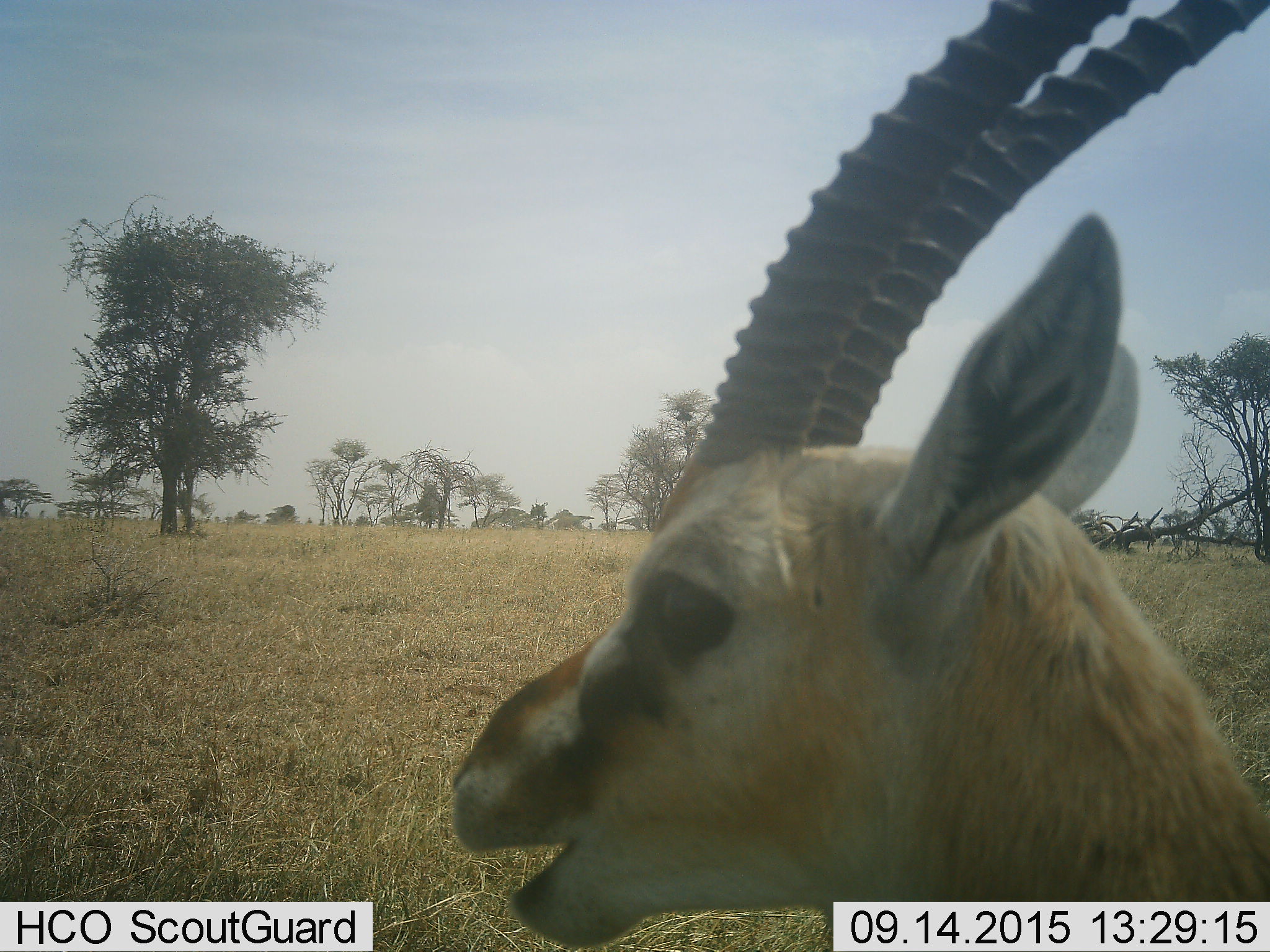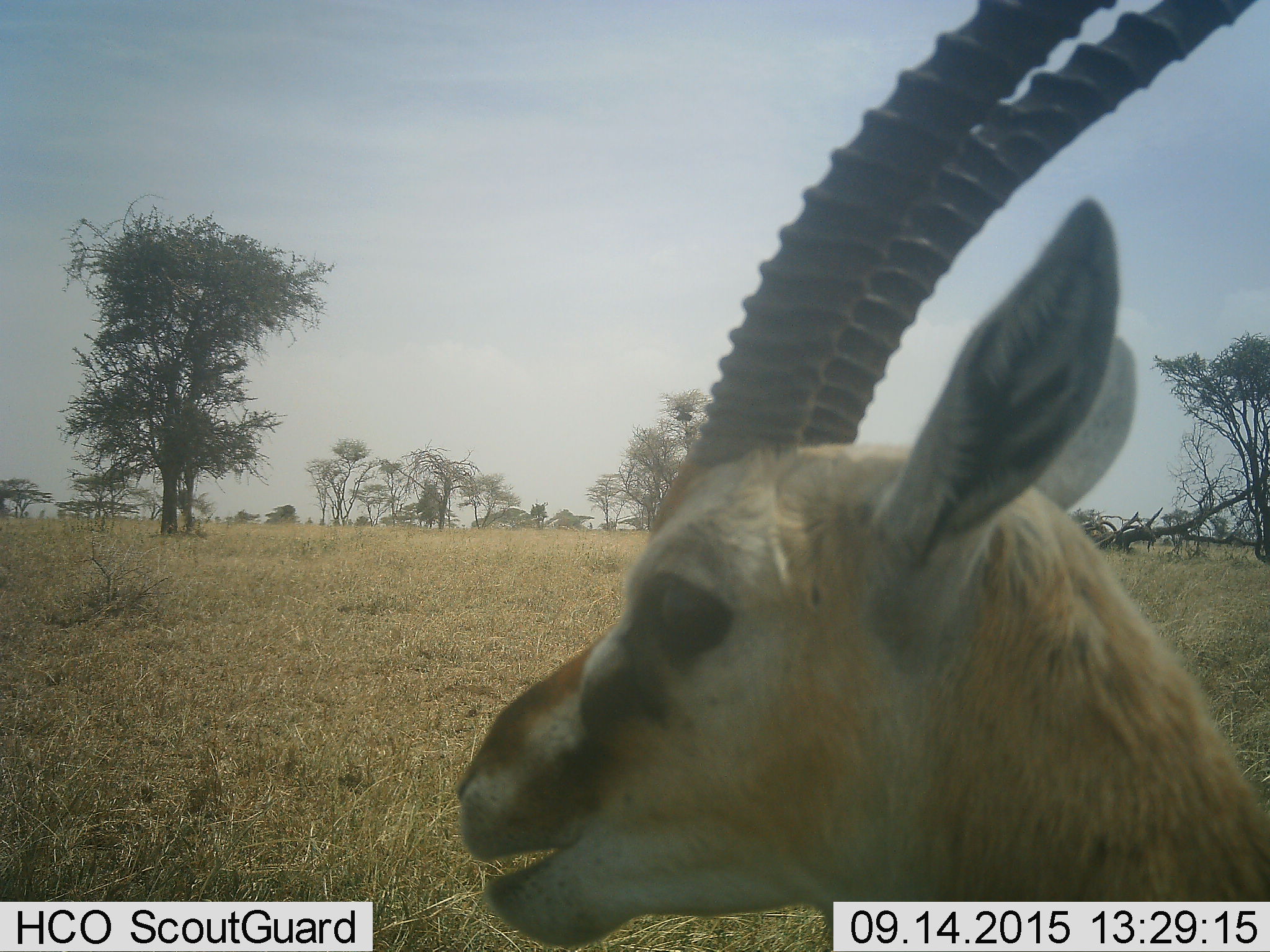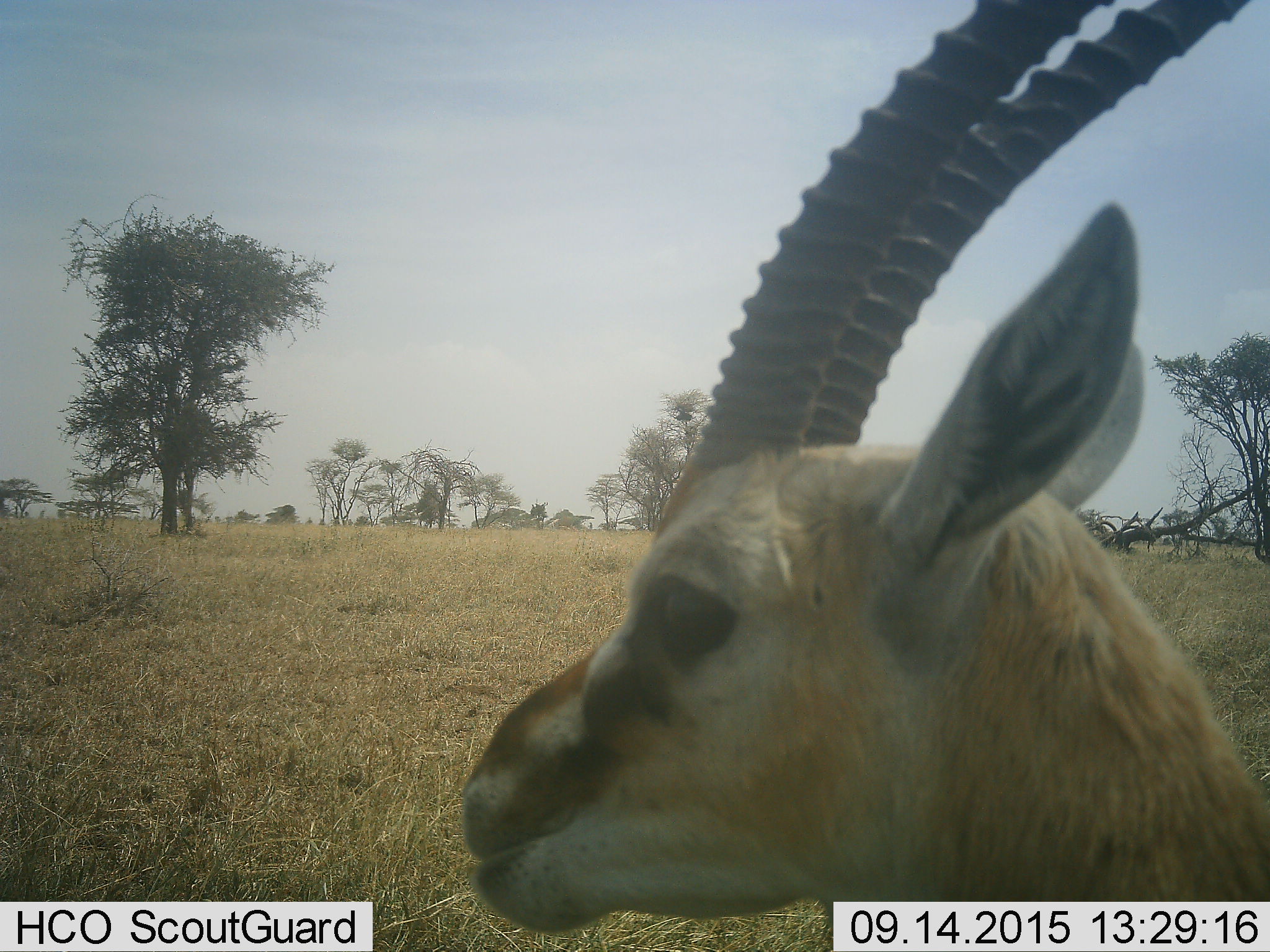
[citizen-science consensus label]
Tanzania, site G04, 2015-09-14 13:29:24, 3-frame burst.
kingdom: Animalia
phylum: Chordata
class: Mammalia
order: Artiodactyla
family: Bovidae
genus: Eudorcas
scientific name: Eudorcas thomsonii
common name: thomson's gazelle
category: gazellethomsons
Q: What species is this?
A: Gazellethomsons (thomson's gazelle) (Eudorcas thomsonii).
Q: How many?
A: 1.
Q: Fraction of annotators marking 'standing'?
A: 80%.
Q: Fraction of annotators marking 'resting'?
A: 0%.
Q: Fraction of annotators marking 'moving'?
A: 0%.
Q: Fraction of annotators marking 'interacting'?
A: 0%.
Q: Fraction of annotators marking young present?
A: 0%.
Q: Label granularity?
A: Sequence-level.